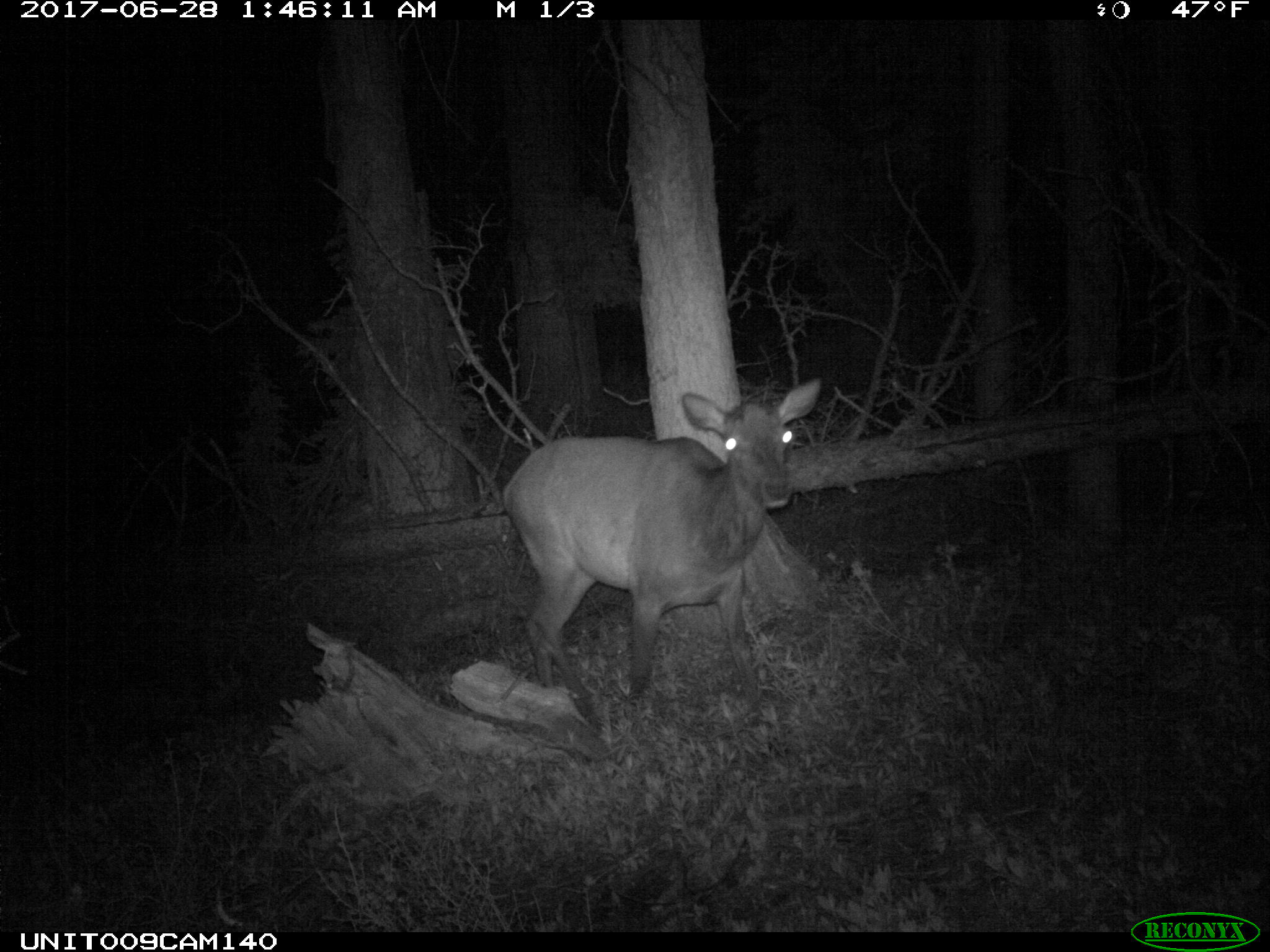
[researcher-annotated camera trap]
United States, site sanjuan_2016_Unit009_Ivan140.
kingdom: Animalia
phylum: Chordata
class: Mammalia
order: Artiodactyla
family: Cervidae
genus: Cervus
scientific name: Cervus elaphus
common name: red deer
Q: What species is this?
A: Cervus elaphus (red deer).